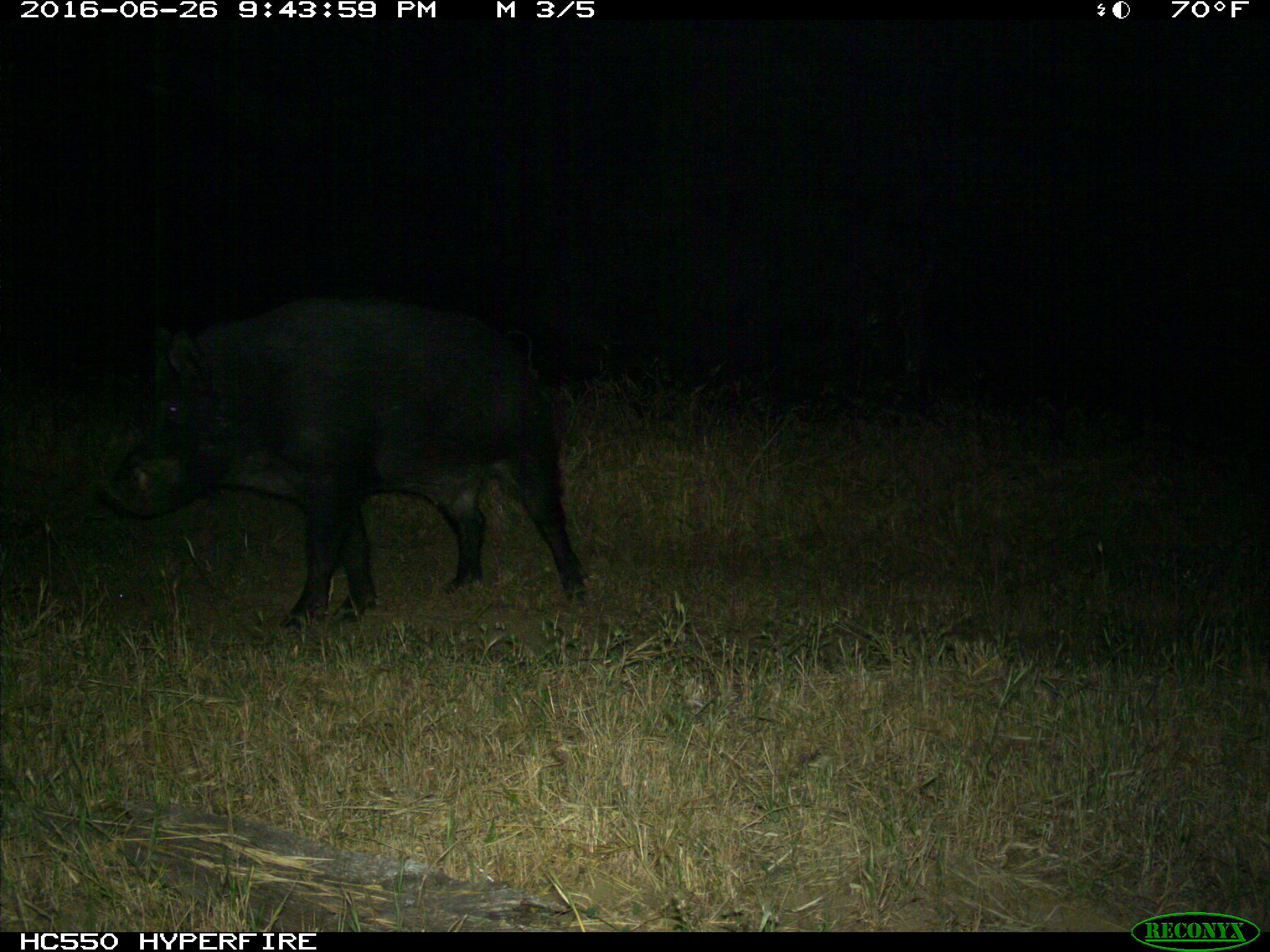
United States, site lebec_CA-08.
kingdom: Animalia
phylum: Chordata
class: Mammalia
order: Artiodactyla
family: Suidae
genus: Sus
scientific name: Sus scrofa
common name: wild boar